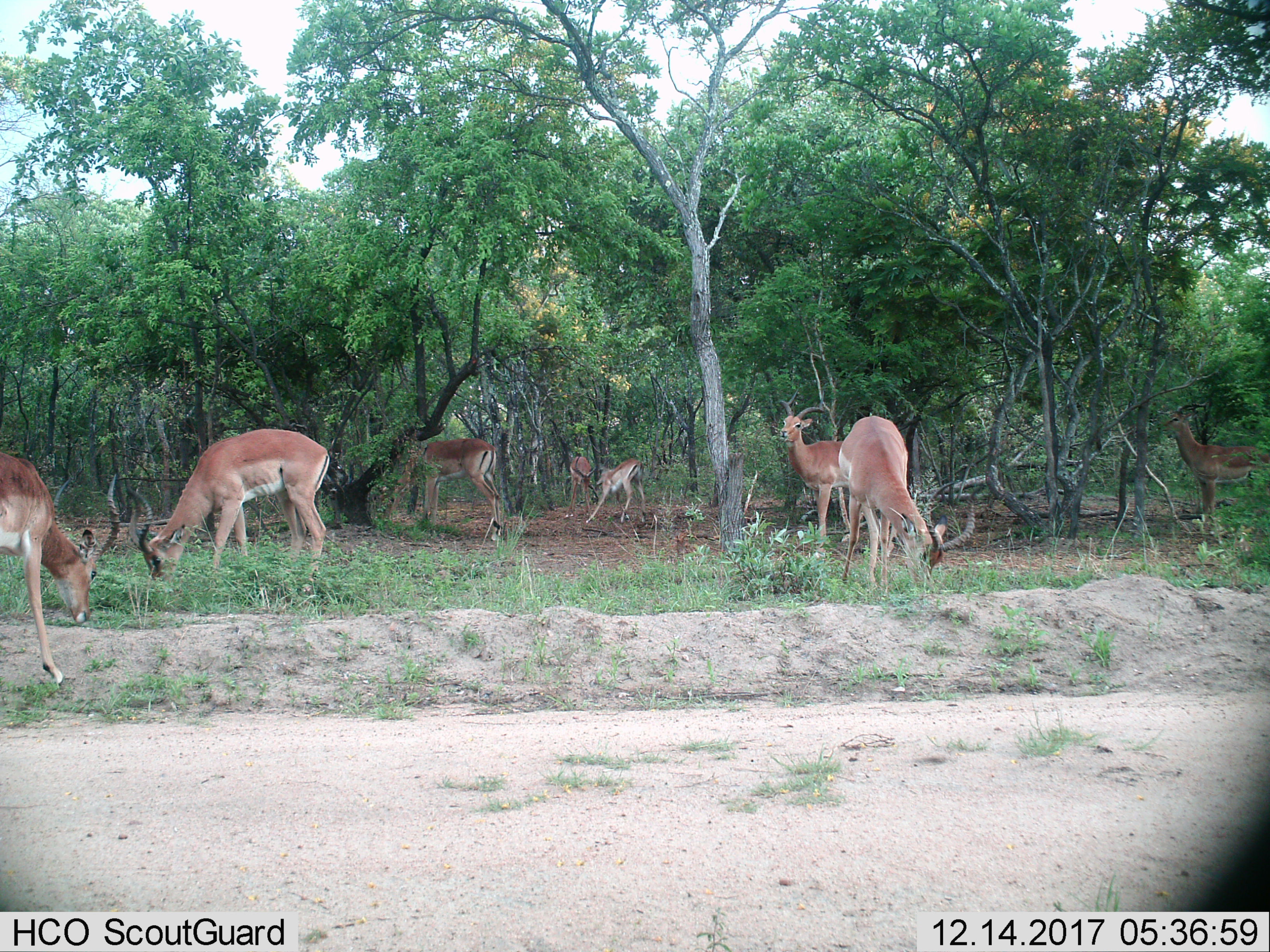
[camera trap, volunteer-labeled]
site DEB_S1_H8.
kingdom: Animalia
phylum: Chordata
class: Mammalia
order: Artiodactyla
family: Bovidae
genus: Aepyceros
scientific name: Aepyceros melampus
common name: impala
Impala (Aepyceros melampus), count 8. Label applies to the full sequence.